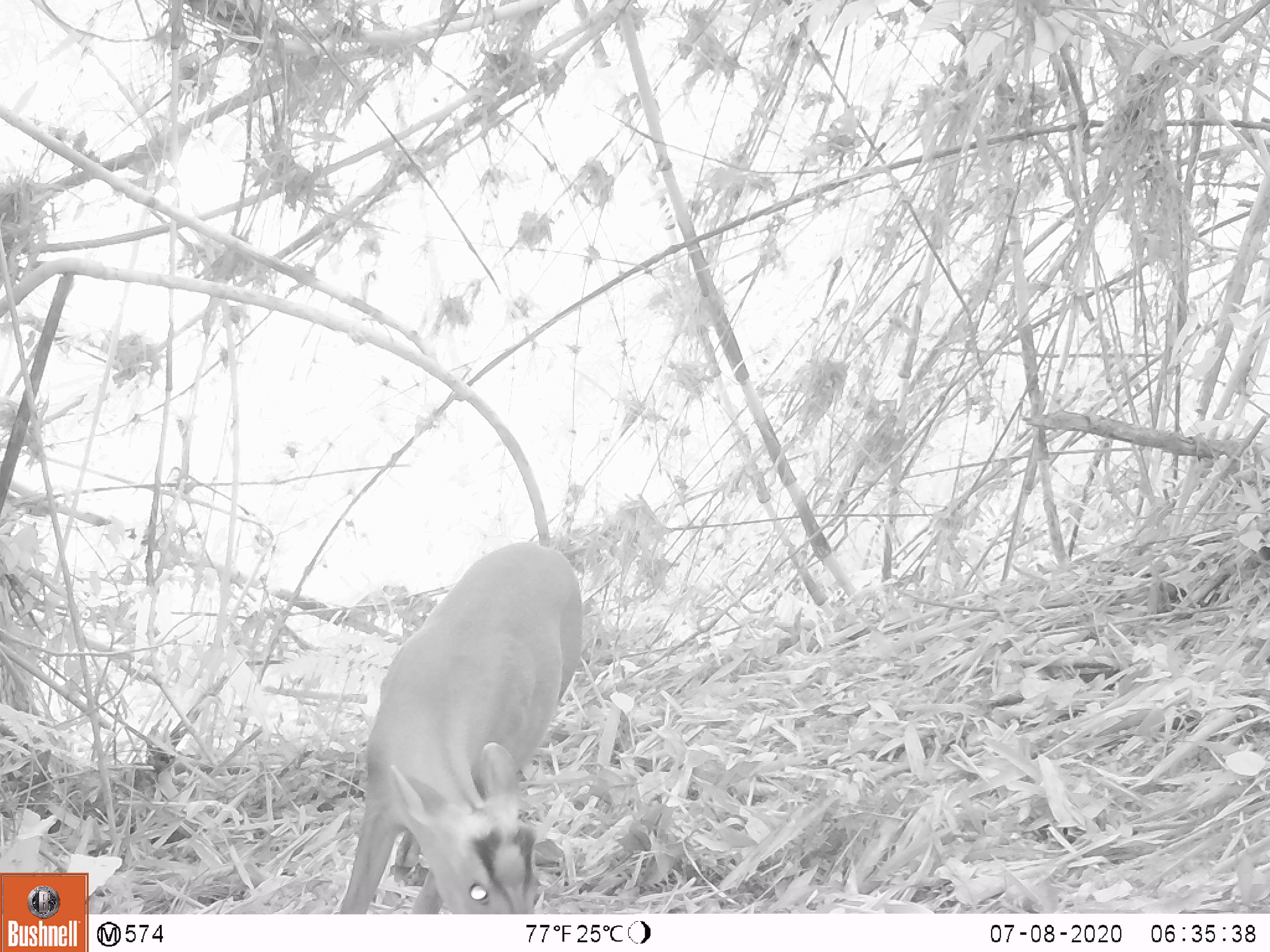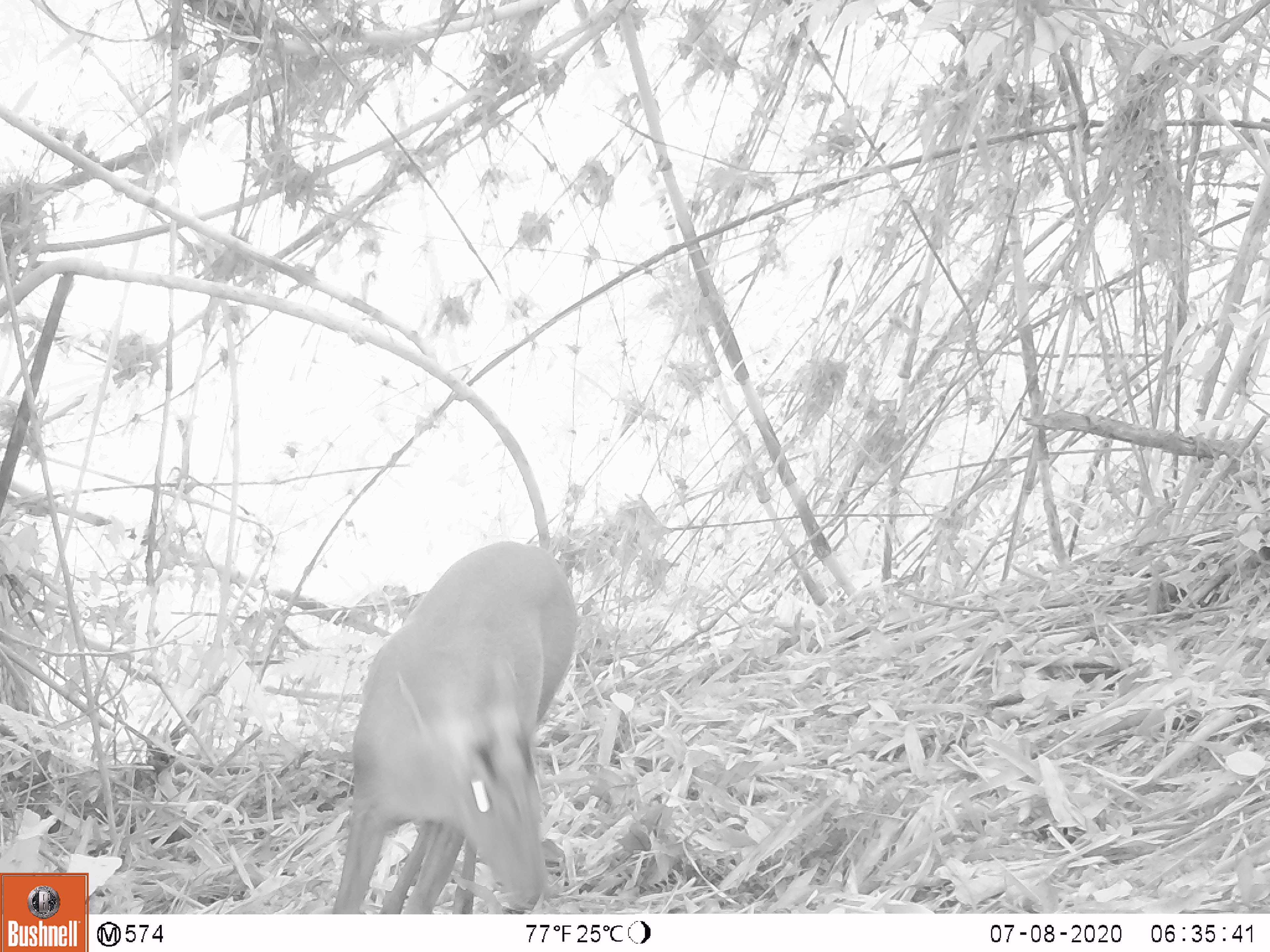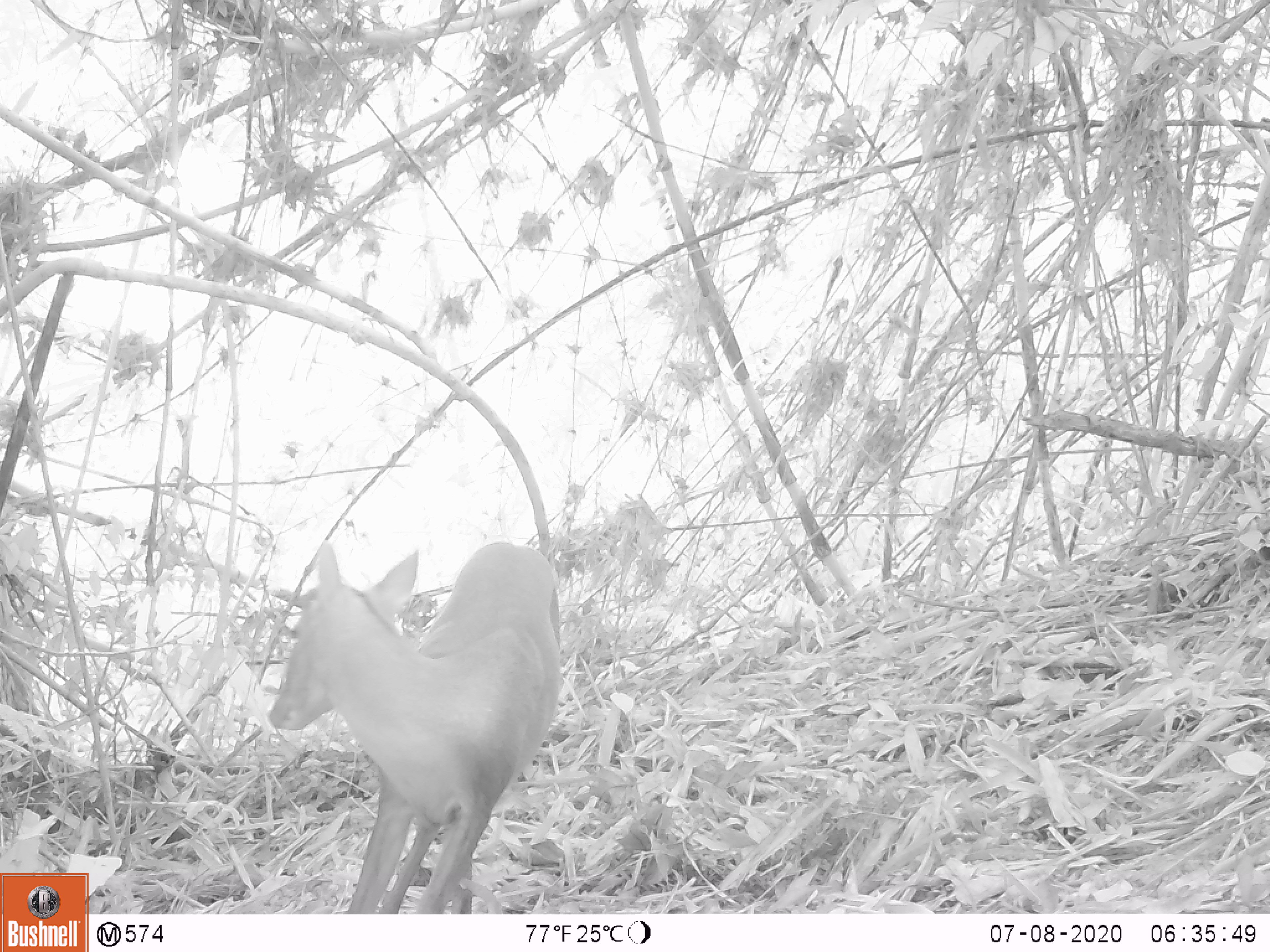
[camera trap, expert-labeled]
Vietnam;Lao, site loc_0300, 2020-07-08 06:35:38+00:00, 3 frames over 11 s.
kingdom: Animalia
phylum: Chordata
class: Mammalia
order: Artiodactyla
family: Cervidae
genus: Muntiacus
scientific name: Muntiacus rooseveltorum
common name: roosevelt's muntjac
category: roosevelts muntjac group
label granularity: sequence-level